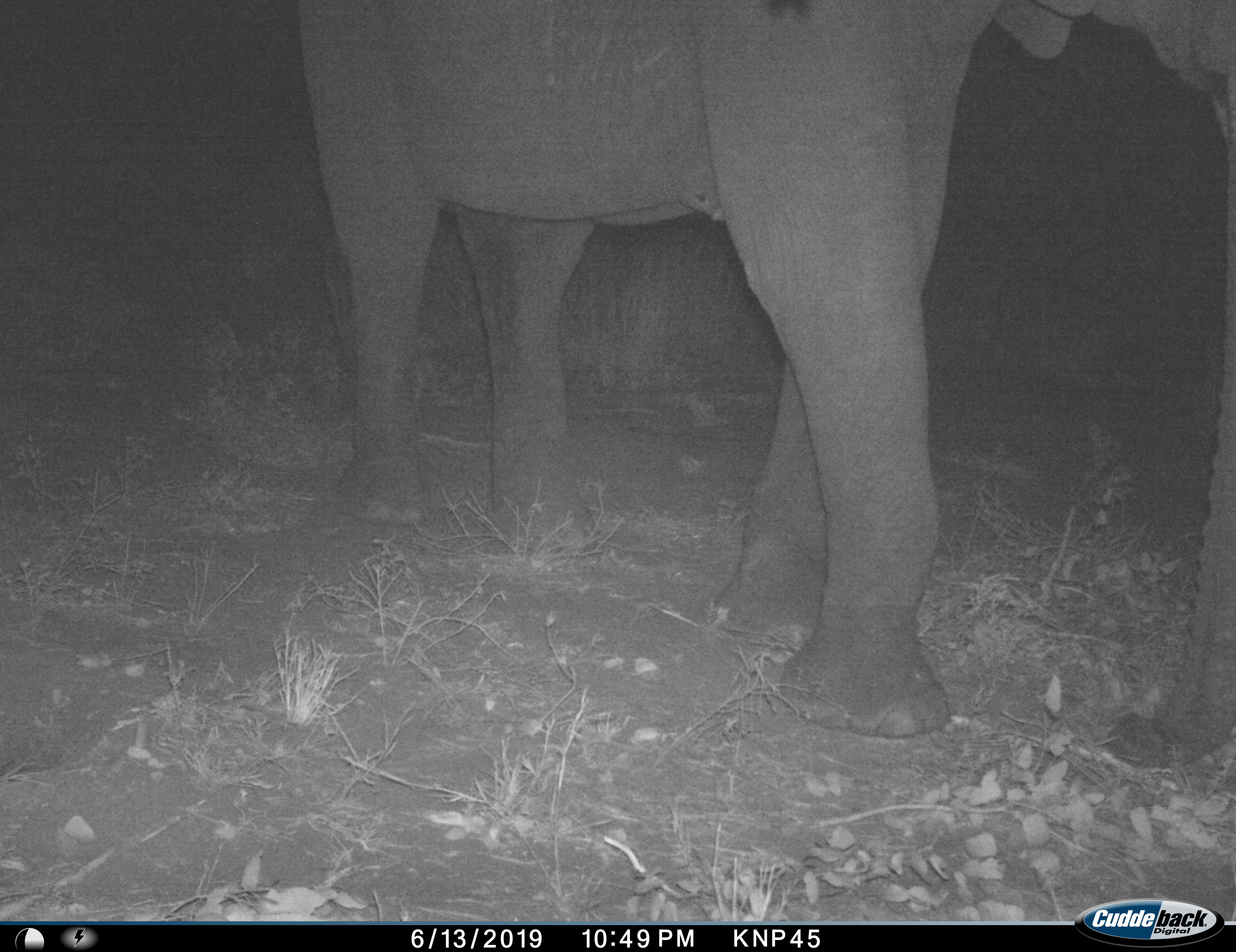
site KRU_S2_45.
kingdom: Animalia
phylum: Chordata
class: Mammalia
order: Proboscidea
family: Elephantidae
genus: Loxodonta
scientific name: Loxodonta africana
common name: african bush elephant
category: elephant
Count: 1.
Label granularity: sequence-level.